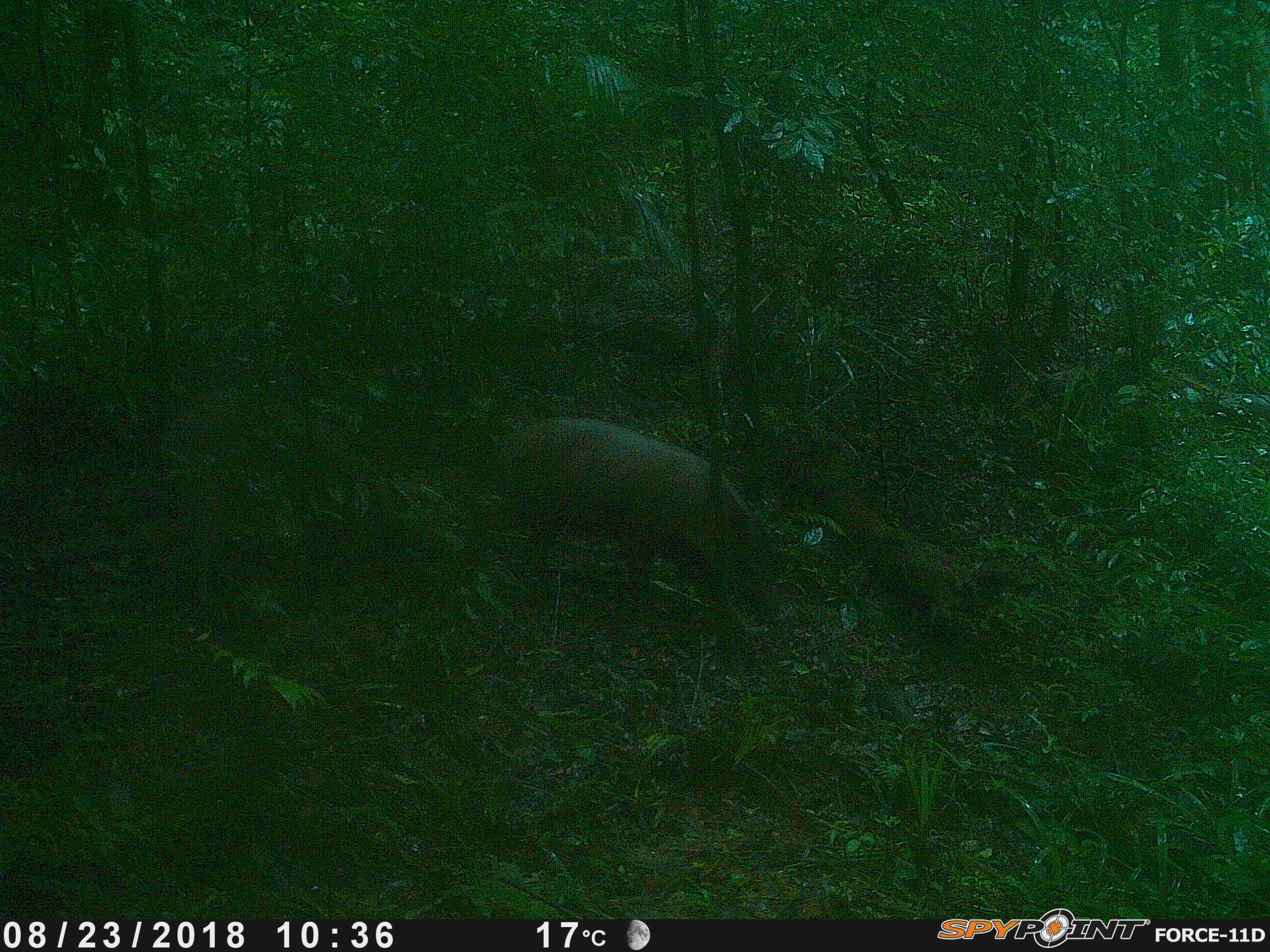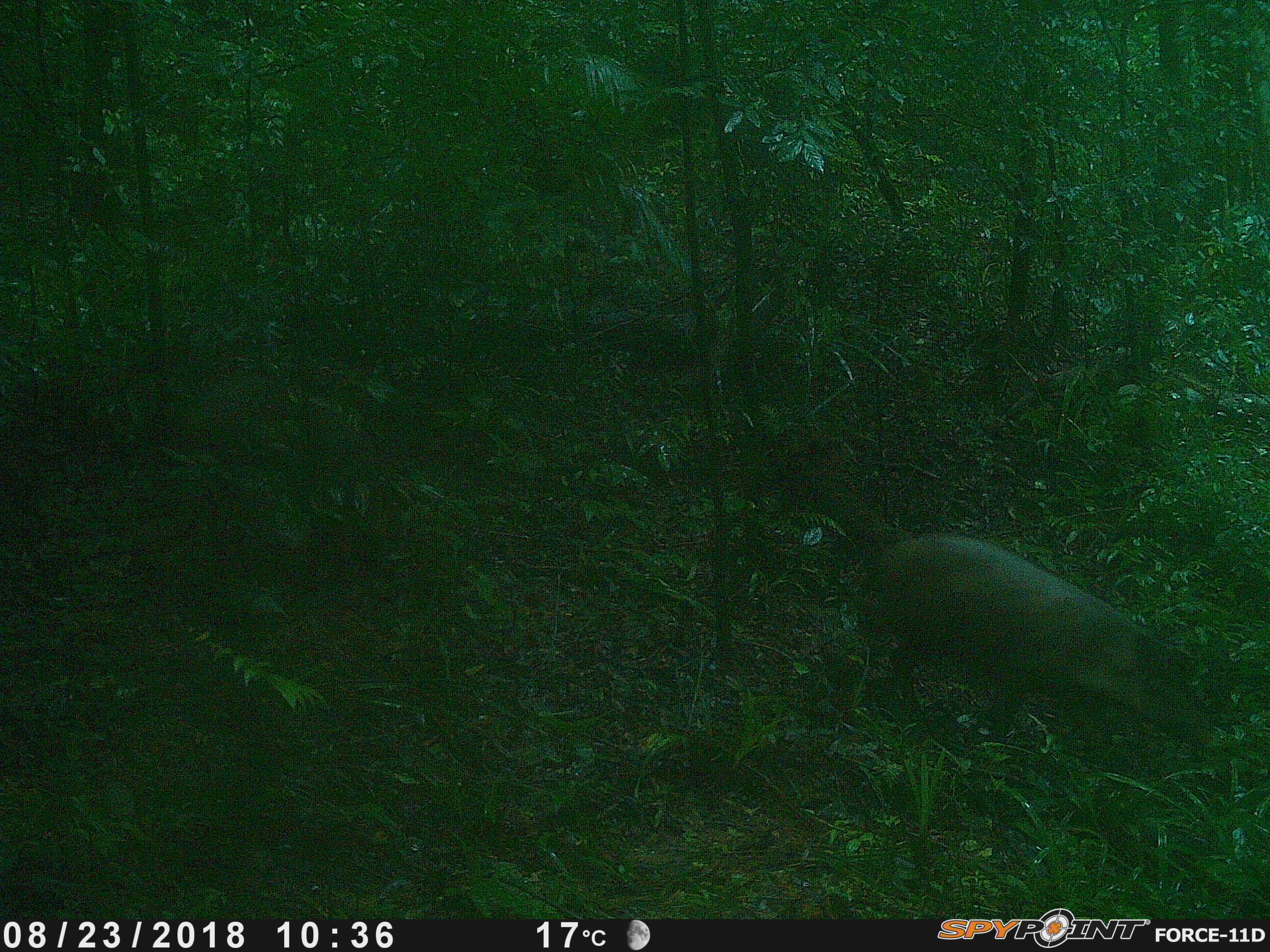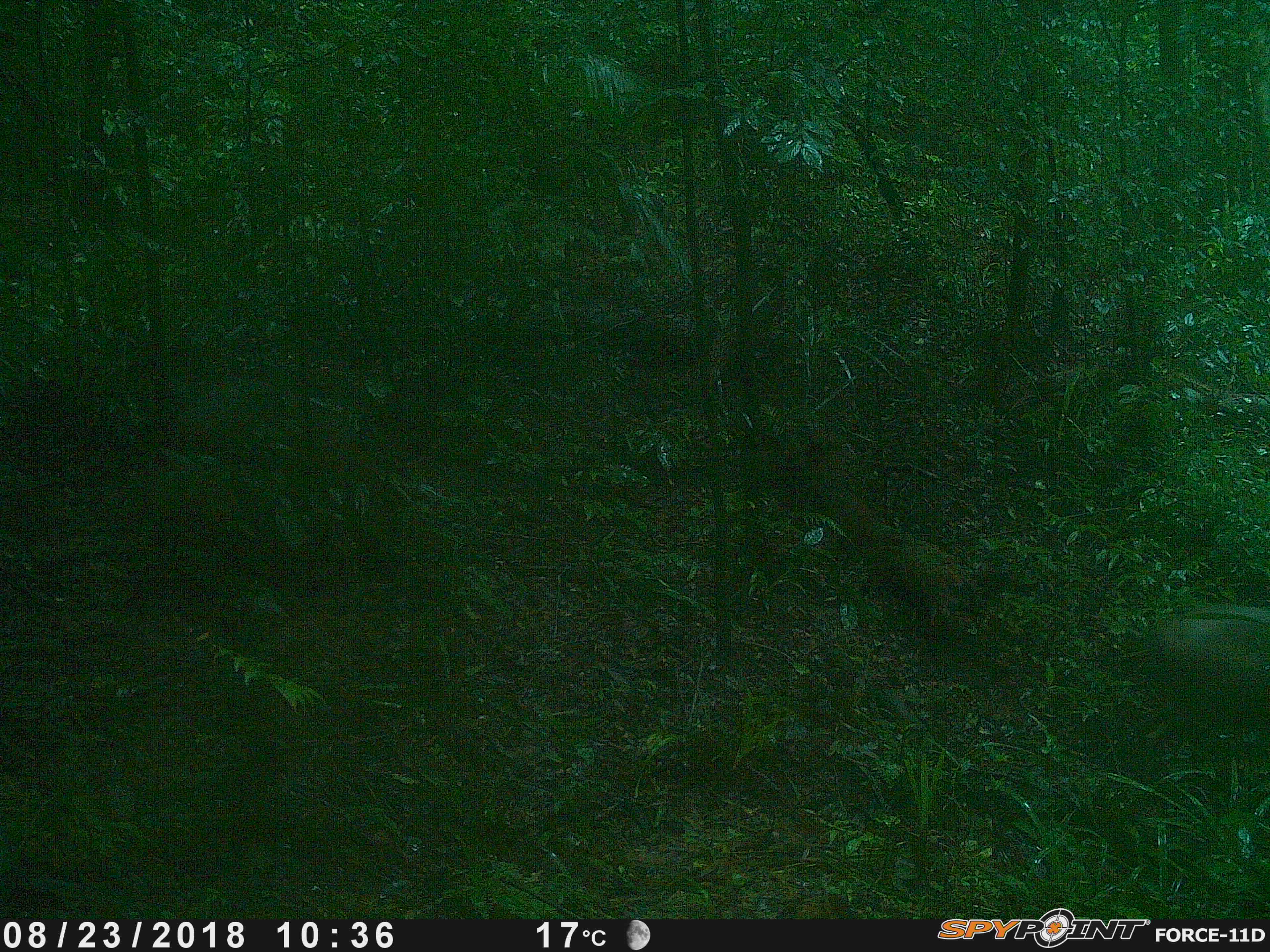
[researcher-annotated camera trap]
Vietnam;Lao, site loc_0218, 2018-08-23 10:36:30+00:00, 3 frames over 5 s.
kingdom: Animalia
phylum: Chordata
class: Mammalia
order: Artiodactyla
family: Suidae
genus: Sus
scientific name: Sus scrofa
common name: eurasian wild pig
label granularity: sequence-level